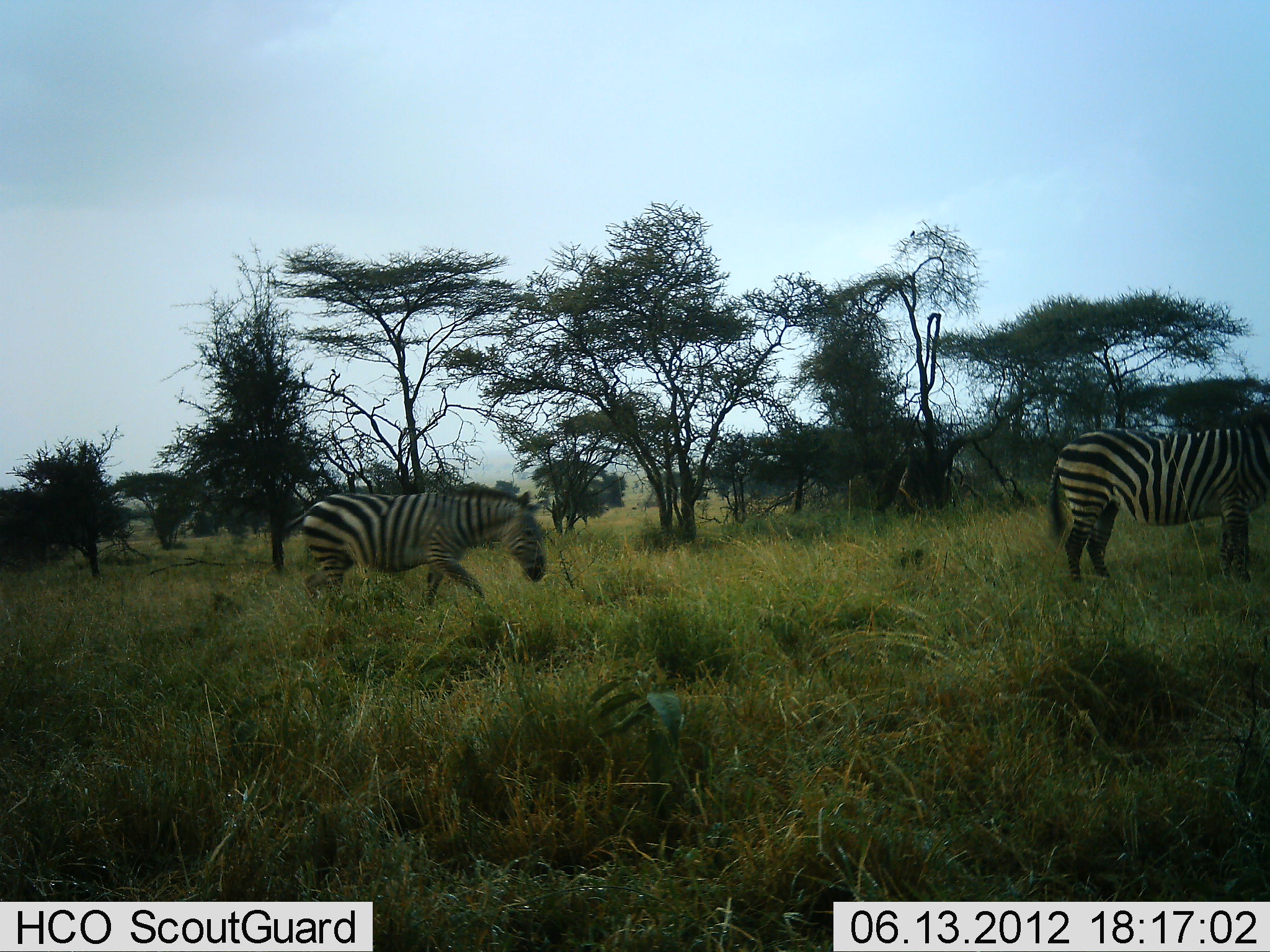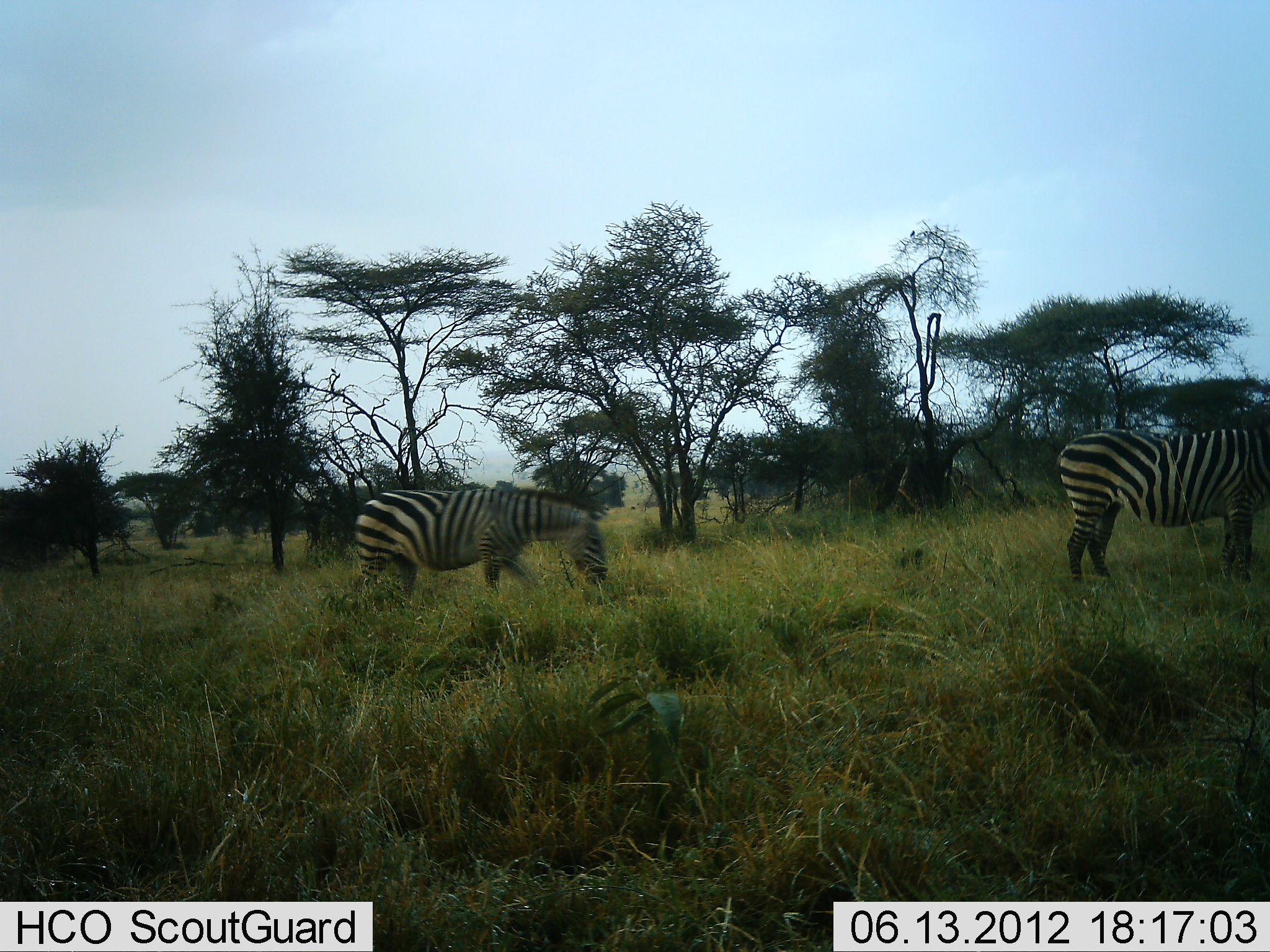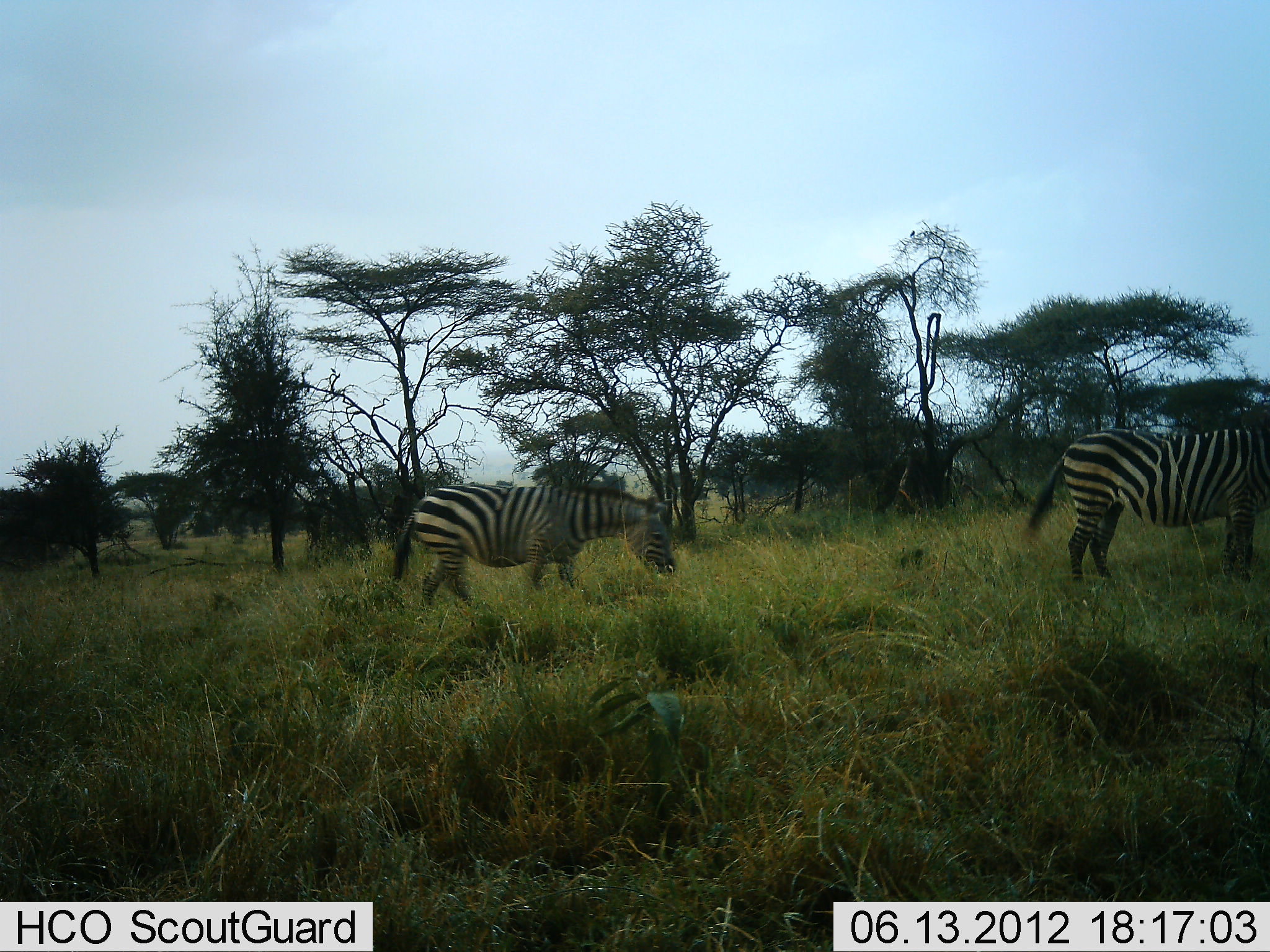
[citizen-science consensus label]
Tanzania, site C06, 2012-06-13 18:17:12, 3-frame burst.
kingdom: Animalia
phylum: Chordata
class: Mammalia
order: Perissodactyla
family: Equidae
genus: Equus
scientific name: Equus quagga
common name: plains zebra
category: zebra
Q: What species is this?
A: Zebra (plains zebra) (Equus quagga).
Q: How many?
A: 2.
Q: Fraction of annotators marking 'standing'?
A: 50%.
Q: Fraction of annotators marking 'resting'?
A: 0%.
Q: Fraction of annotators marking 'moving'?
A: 100%.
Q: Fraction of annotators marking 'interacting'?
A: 0%.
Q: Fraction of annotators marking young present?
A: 0%.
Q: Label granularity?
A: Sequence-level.